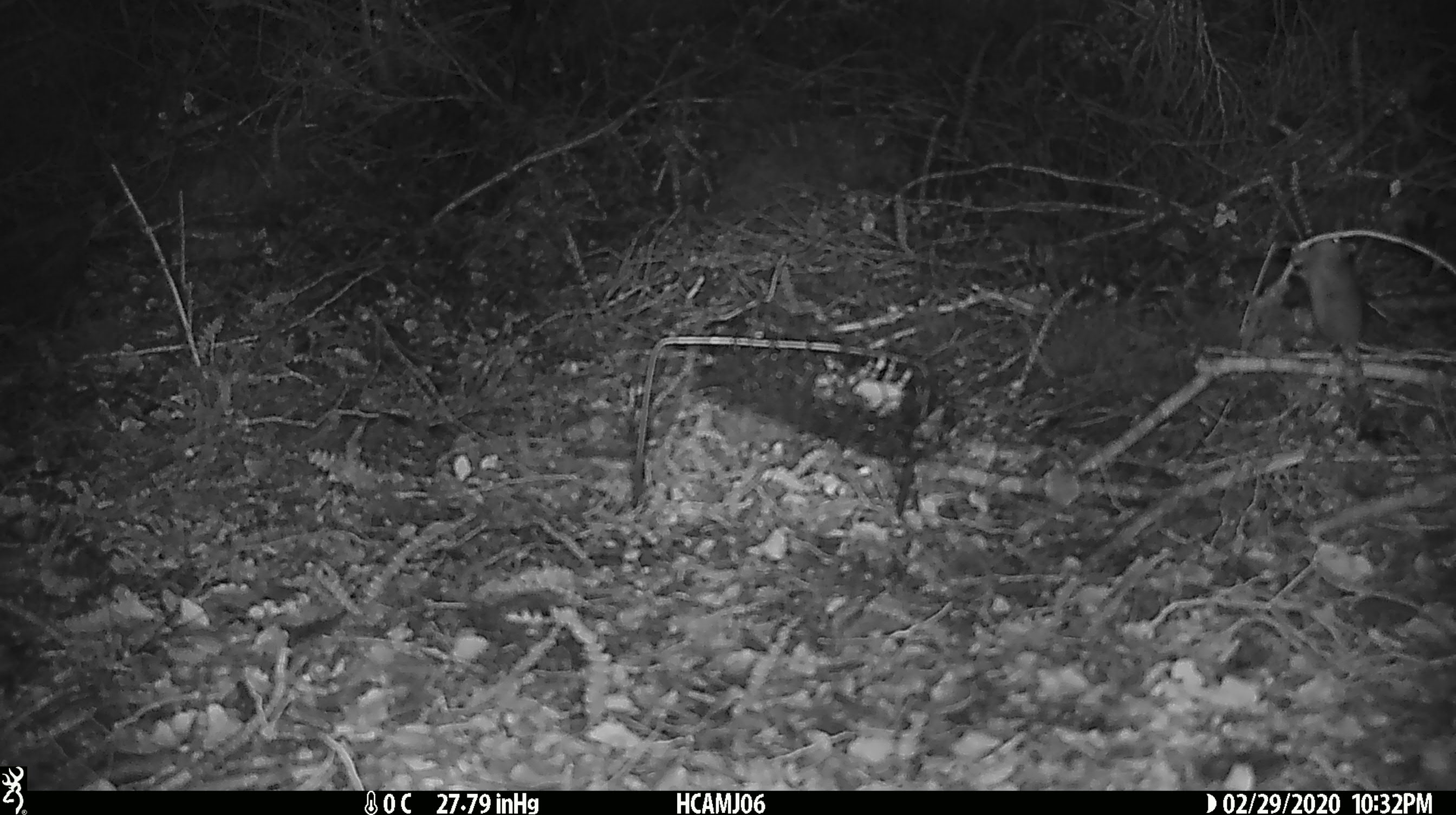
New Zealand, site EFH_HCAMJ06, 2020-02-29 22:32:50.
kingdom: Animalia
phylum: Chordata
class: Mammalia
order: Rodentia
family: Muridae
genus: Mus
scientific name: Mus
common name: mouse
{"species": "mouse (Mus)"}